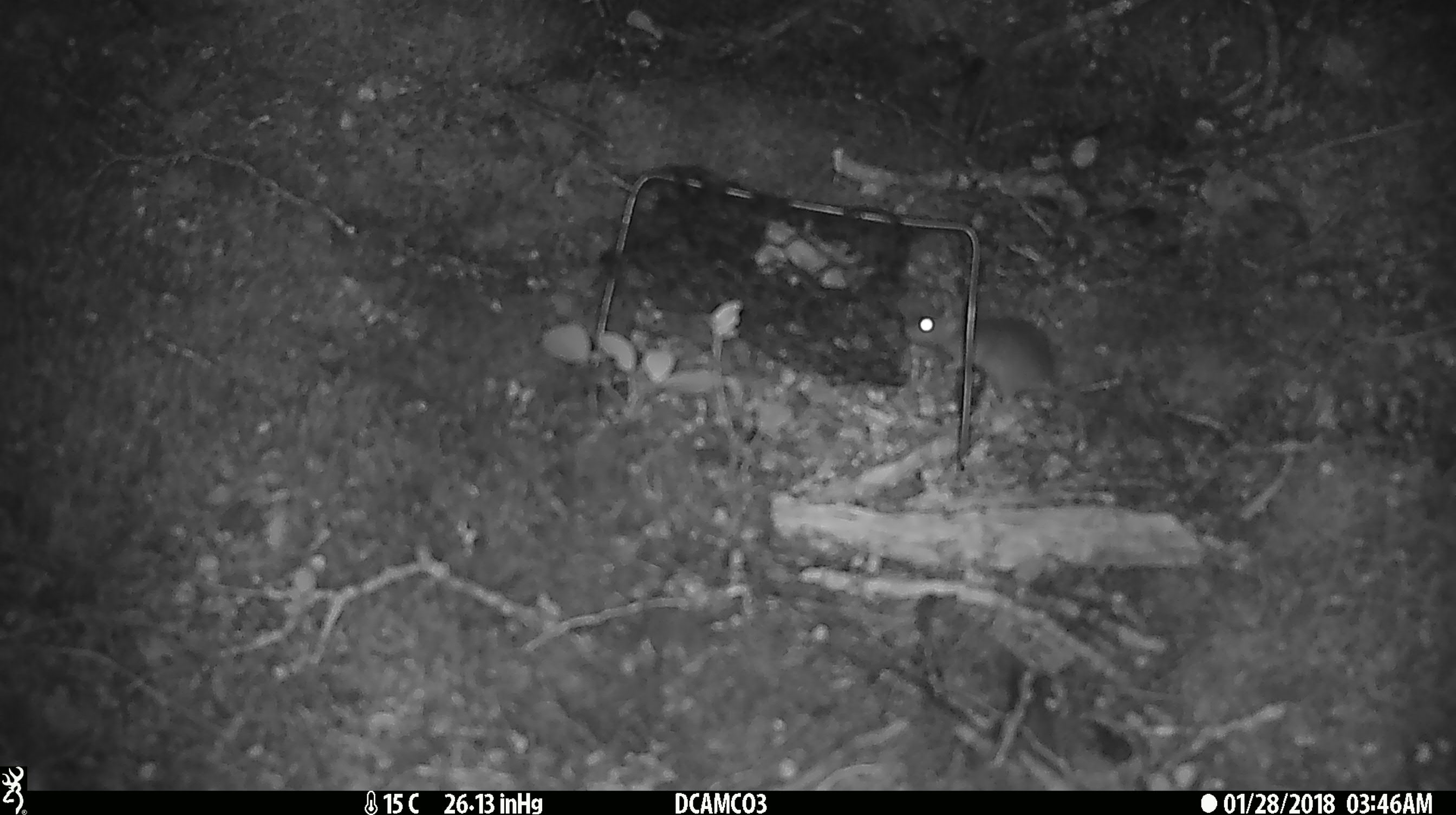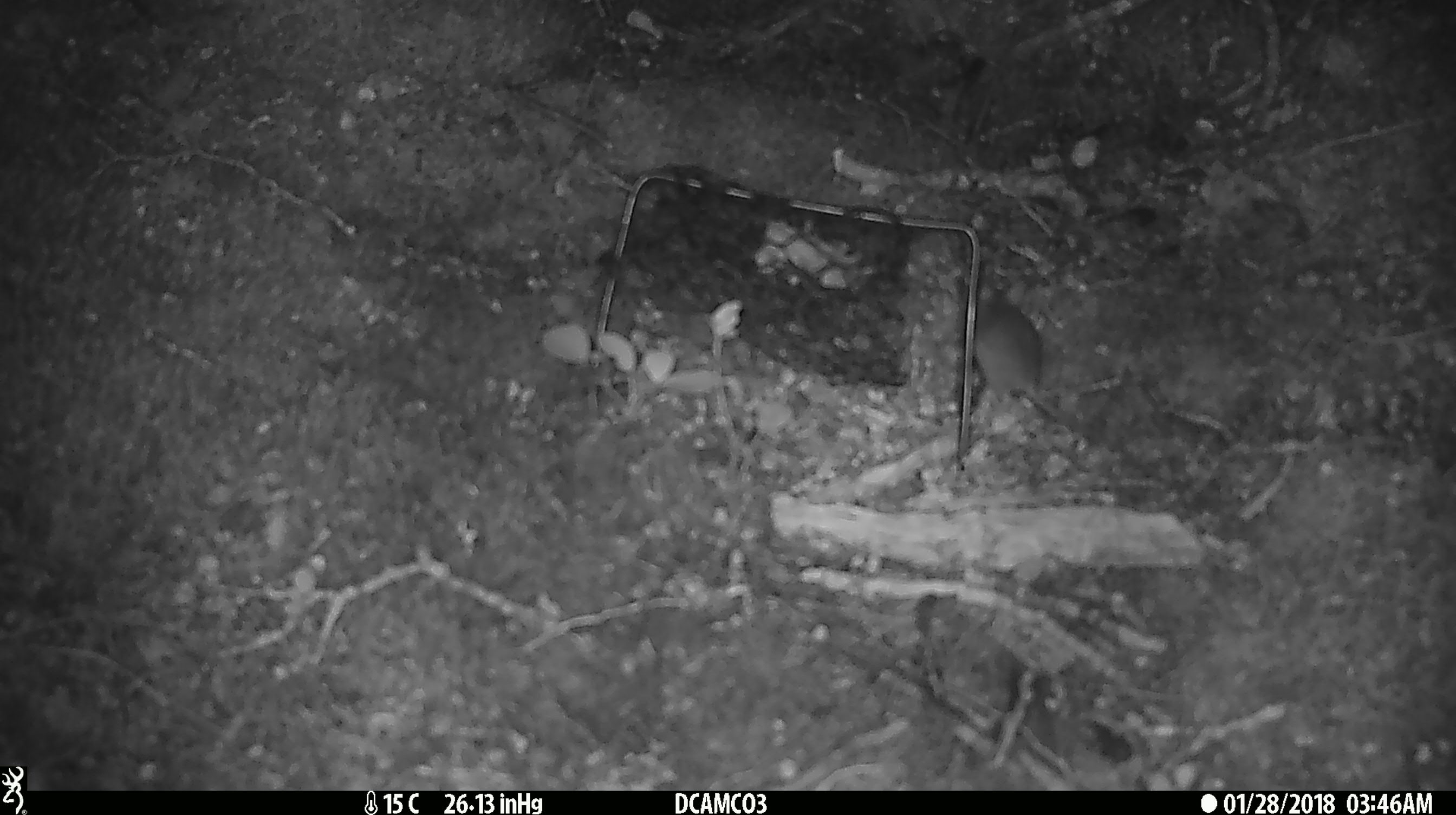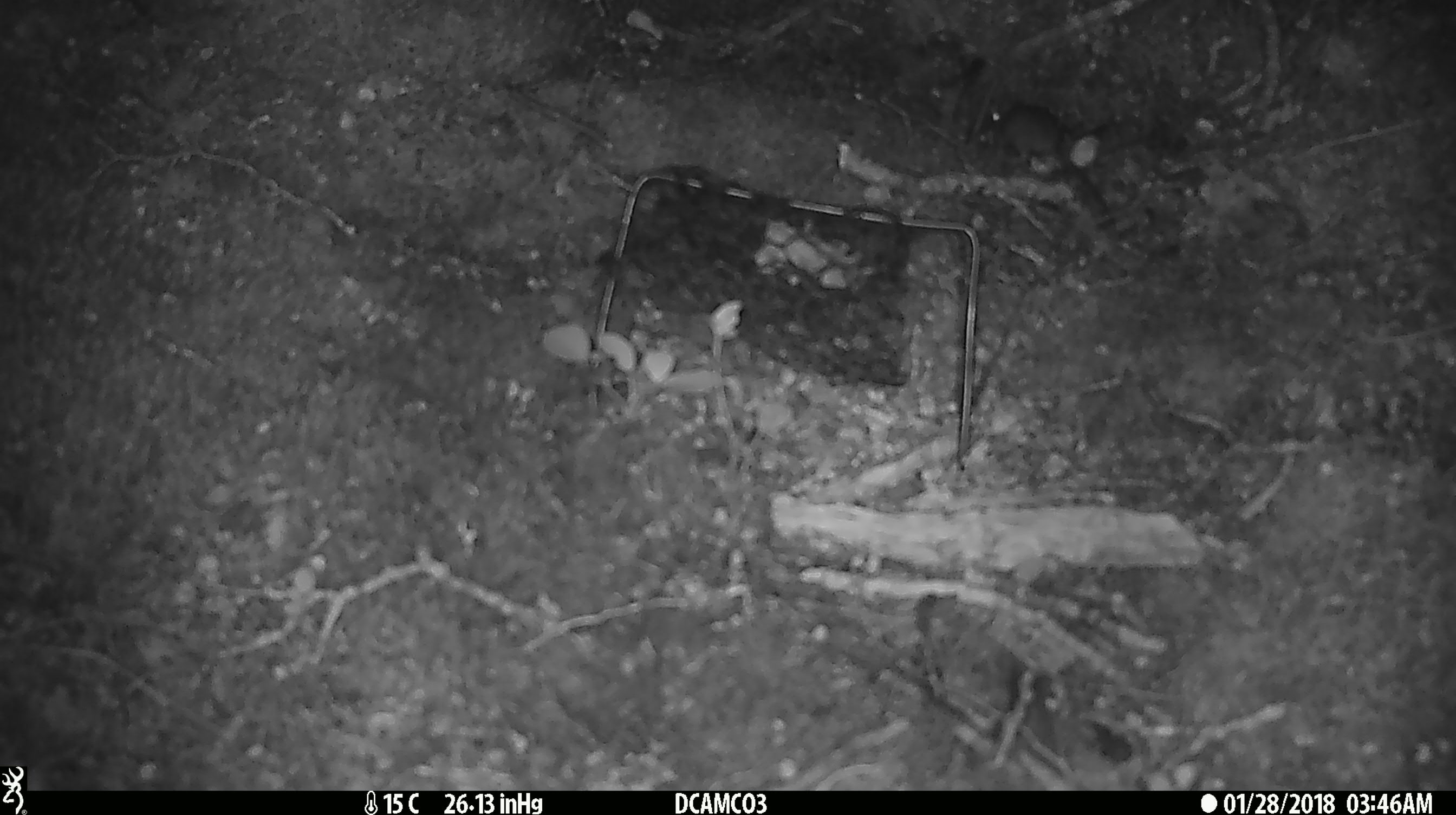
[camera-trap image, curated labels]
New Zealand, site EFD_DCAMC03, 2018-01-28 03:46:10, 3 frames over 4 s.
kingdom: Animalia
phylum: Chordata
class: Mammalia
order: Rodentia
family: Muridae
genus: Mus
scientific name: Mus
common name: mouse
Mouse (Mus).